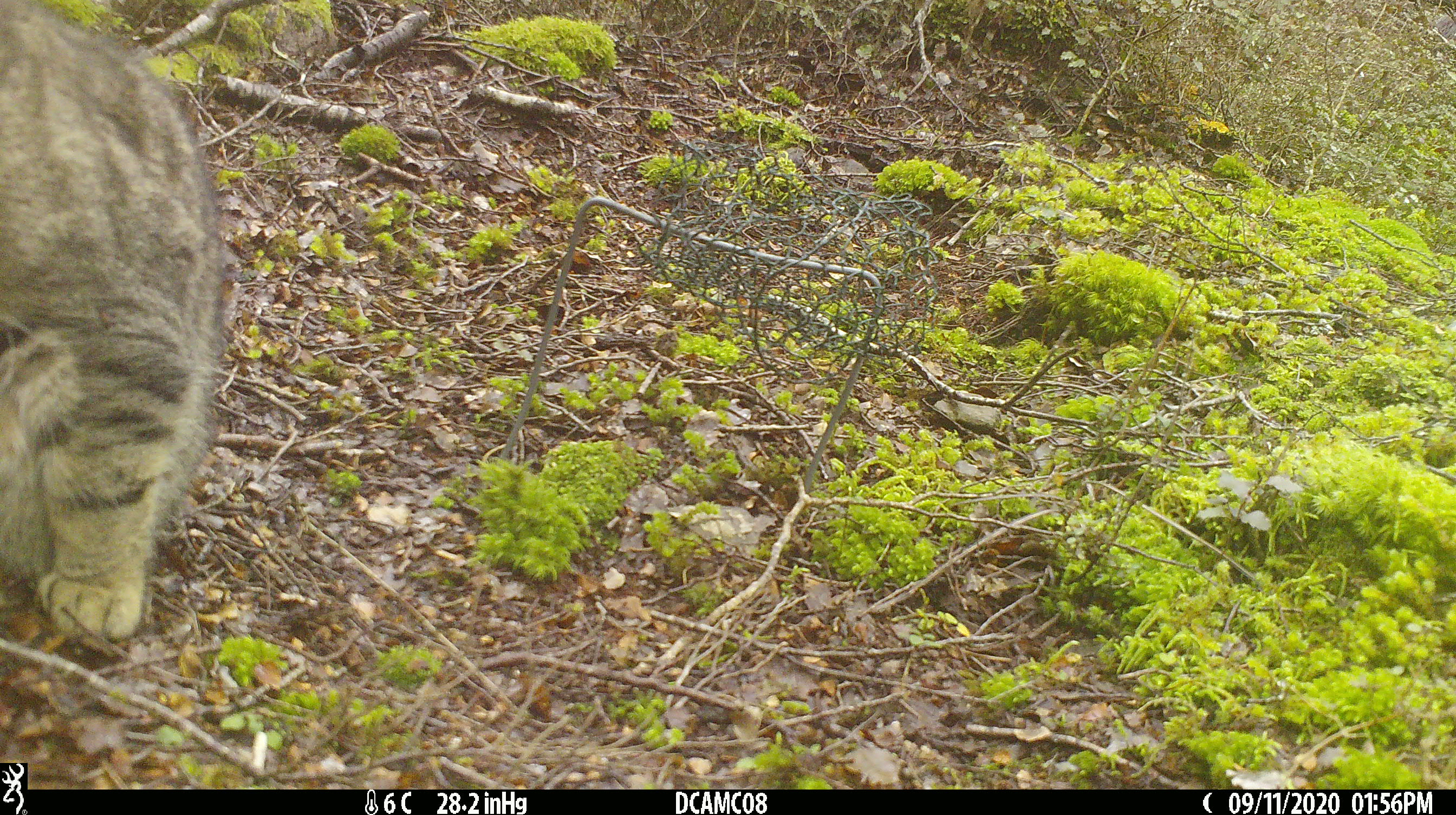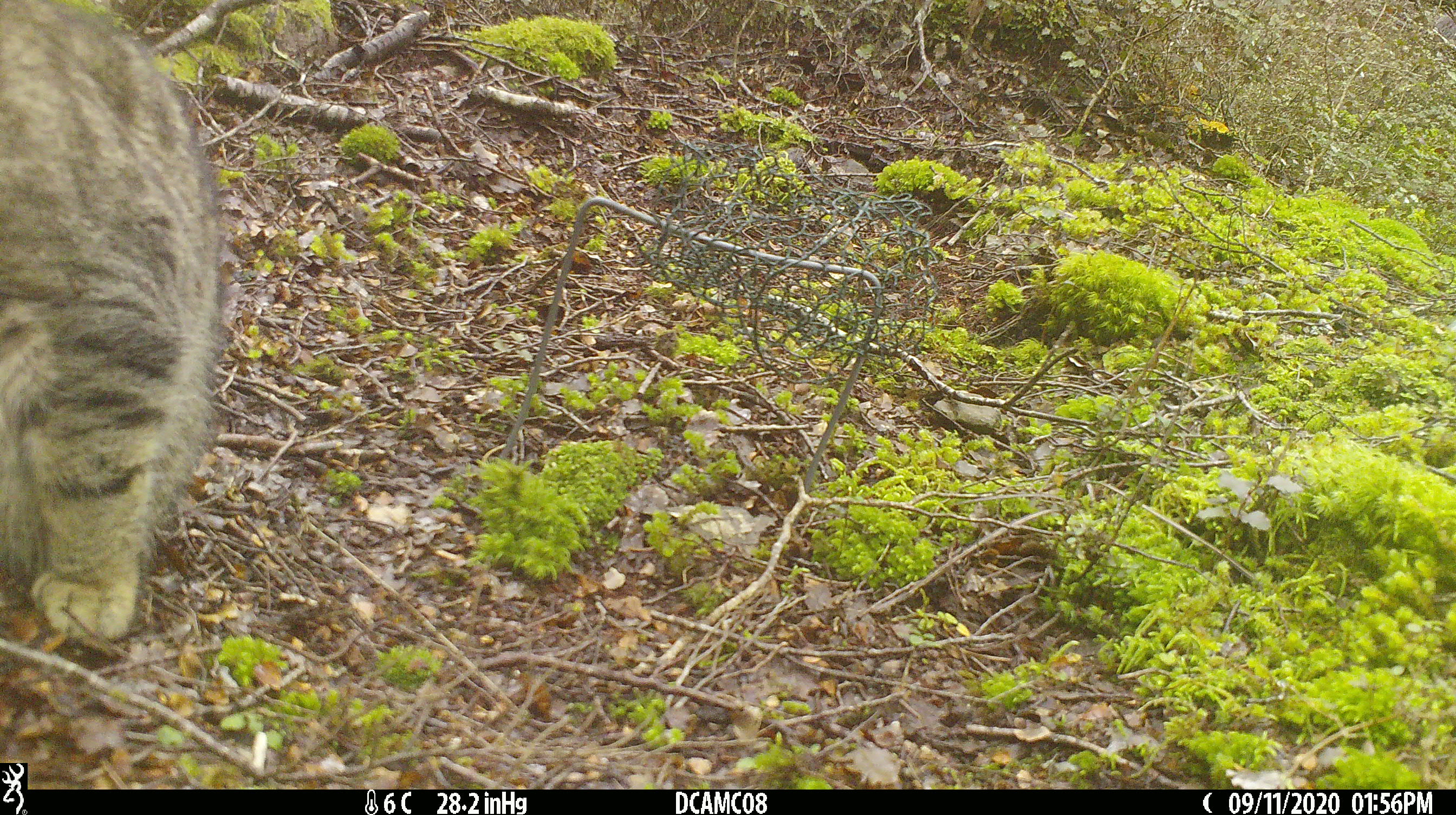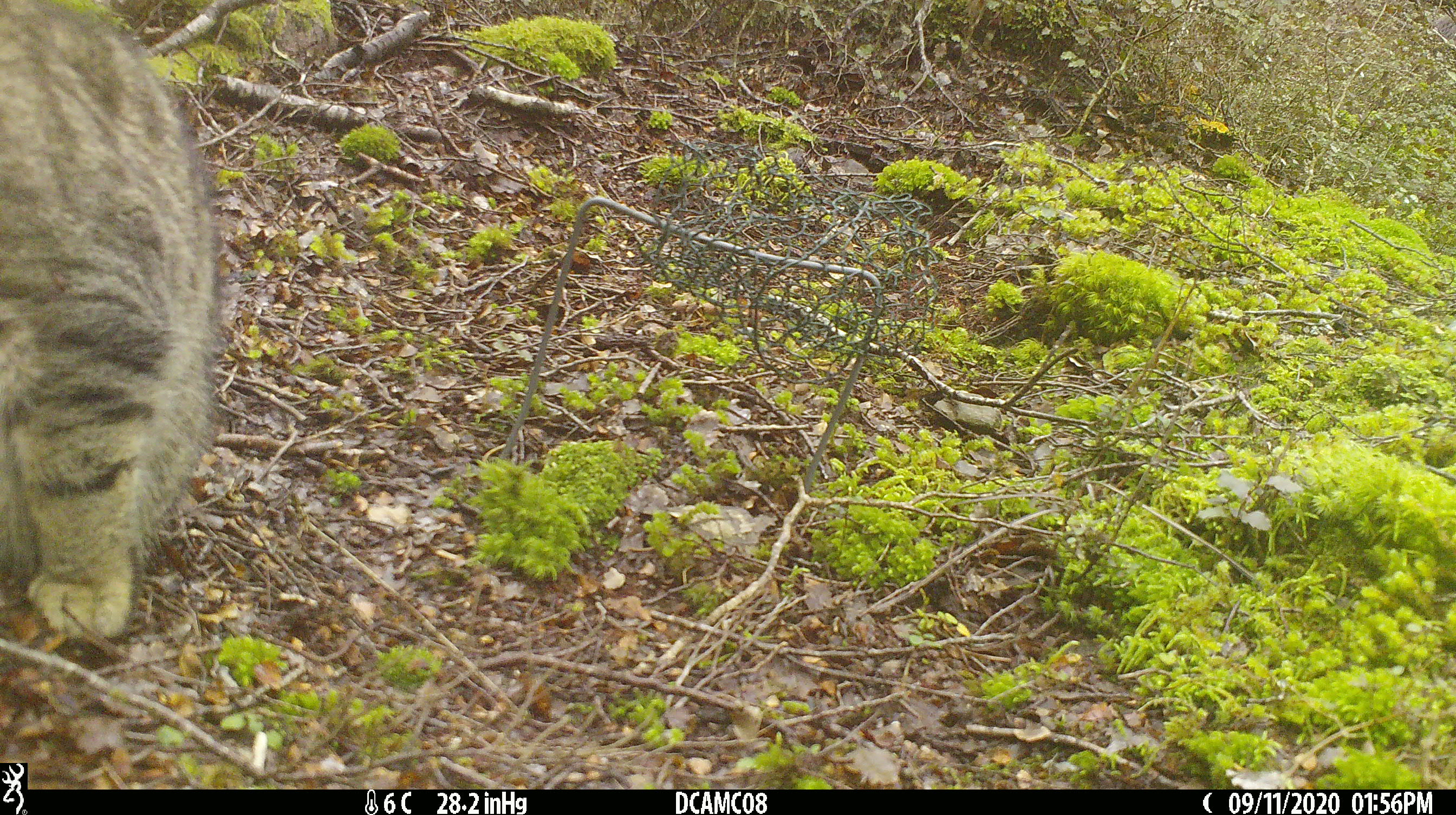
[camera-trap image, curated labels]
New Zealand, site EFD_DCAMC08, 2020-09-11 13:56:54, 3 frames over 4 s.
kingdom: Animalia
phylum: Chordata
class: Mammalia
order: Carnivora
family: Felidae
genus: Felis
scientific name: Felis catus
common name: domestic cat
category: cat